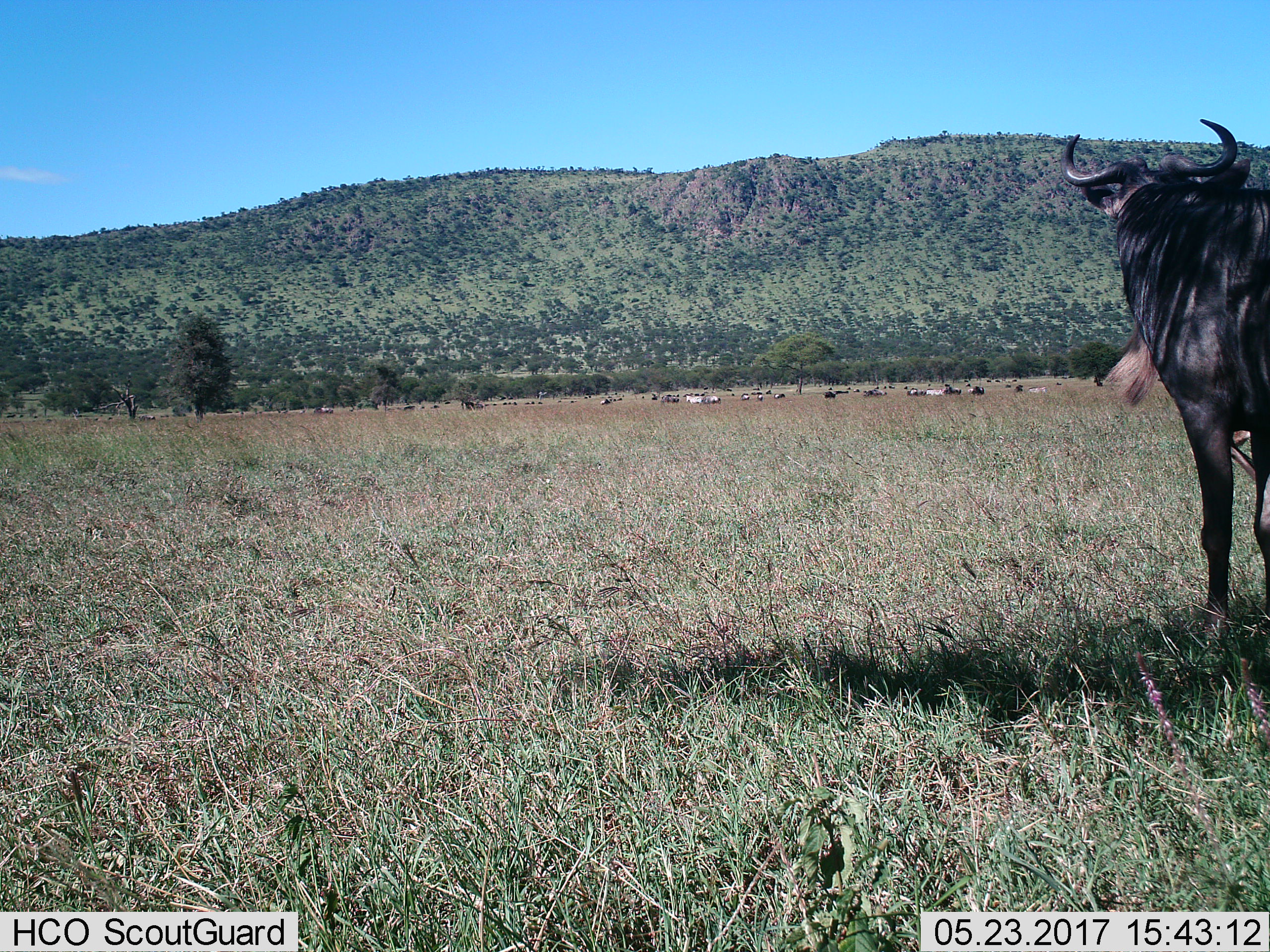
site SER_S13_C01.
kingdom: Animalia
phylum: Chordata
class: Mammalia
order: Artiodactyla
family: Bovidae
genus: Connochaetes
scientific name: Connochaetes taurinus taurinus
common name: blue wildebeest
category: wildebeestblue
Wildebeestblue (blue wildebeest) (Connochaetes taurinus taurinus), count 11-50. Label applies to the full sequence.